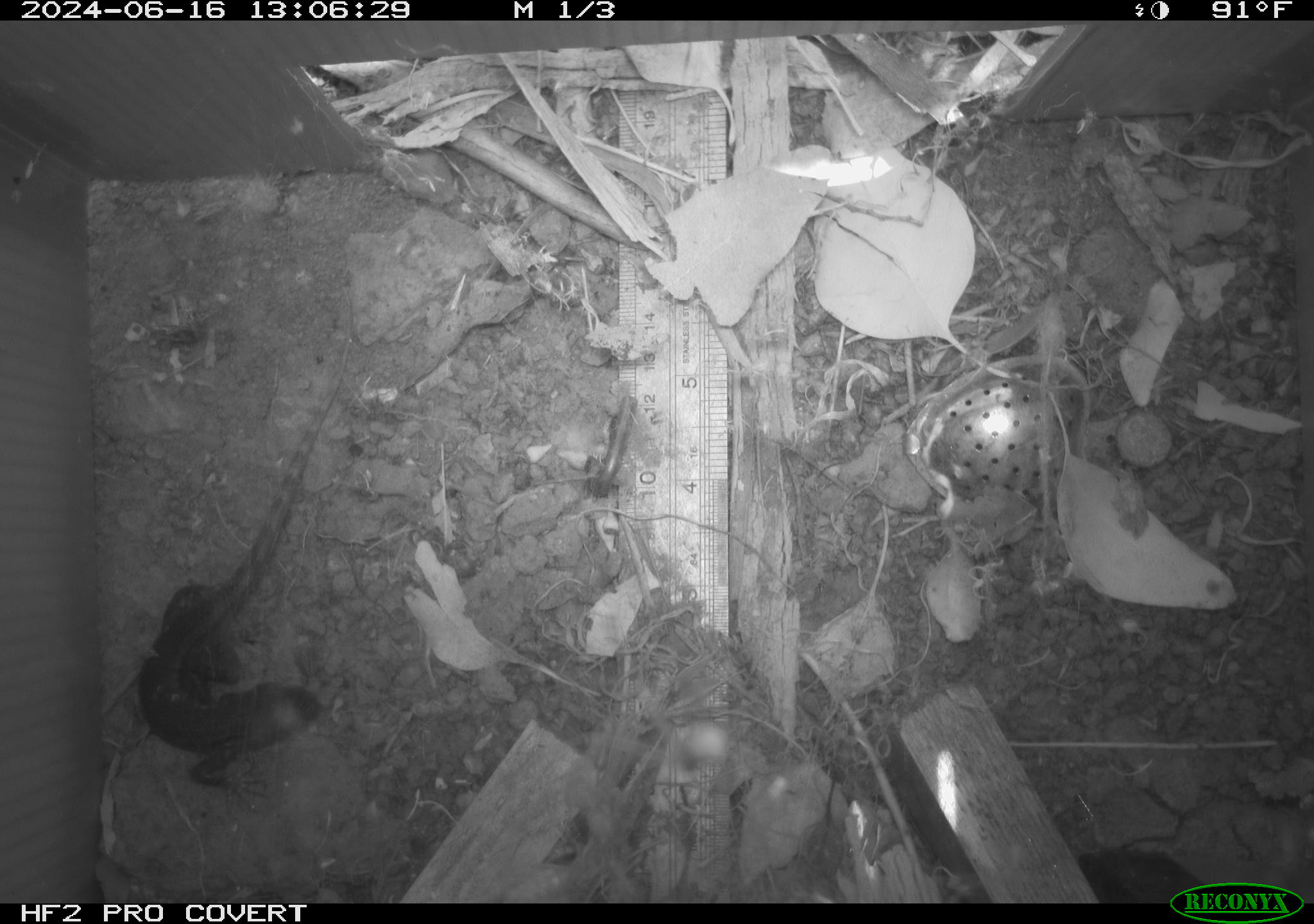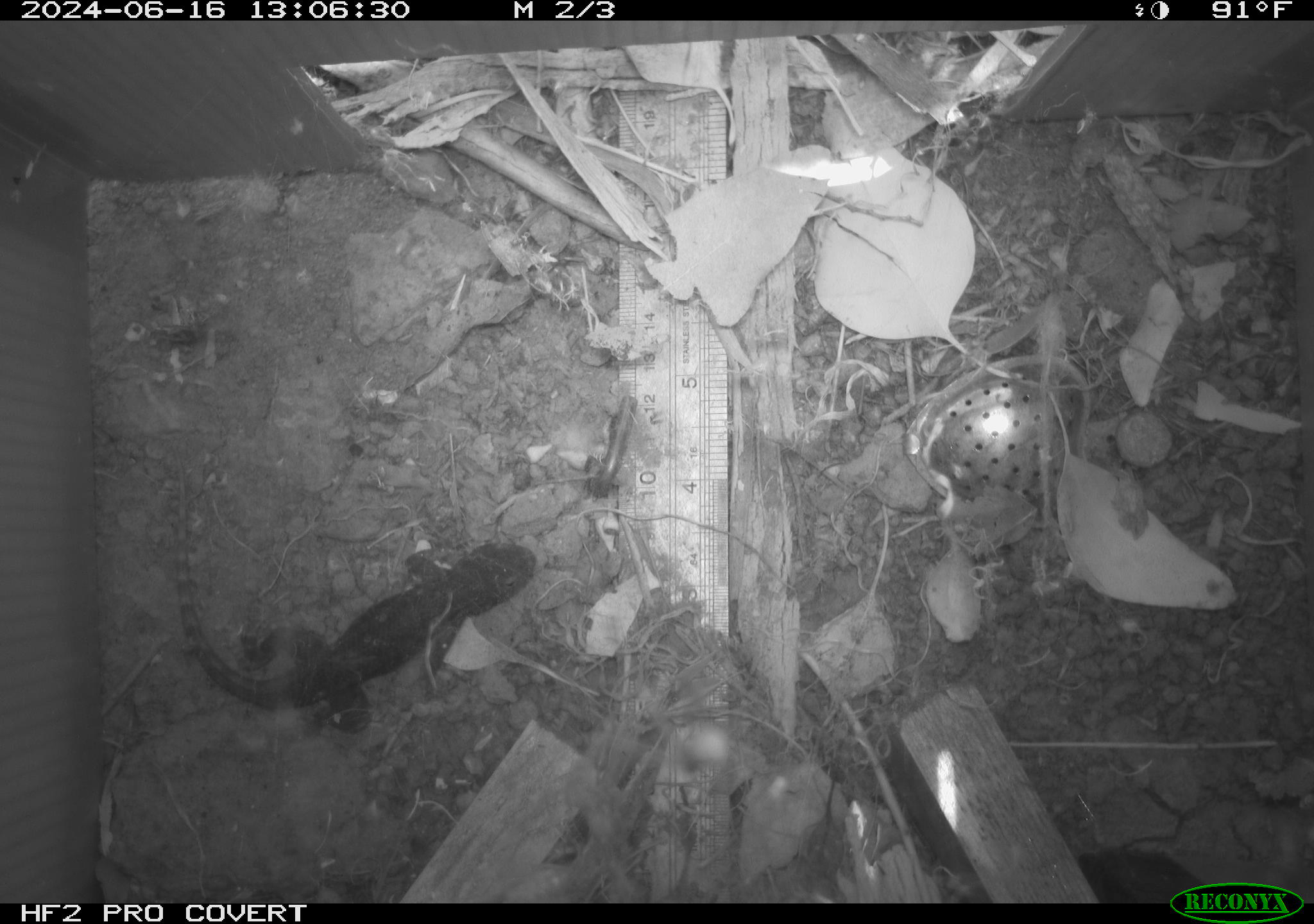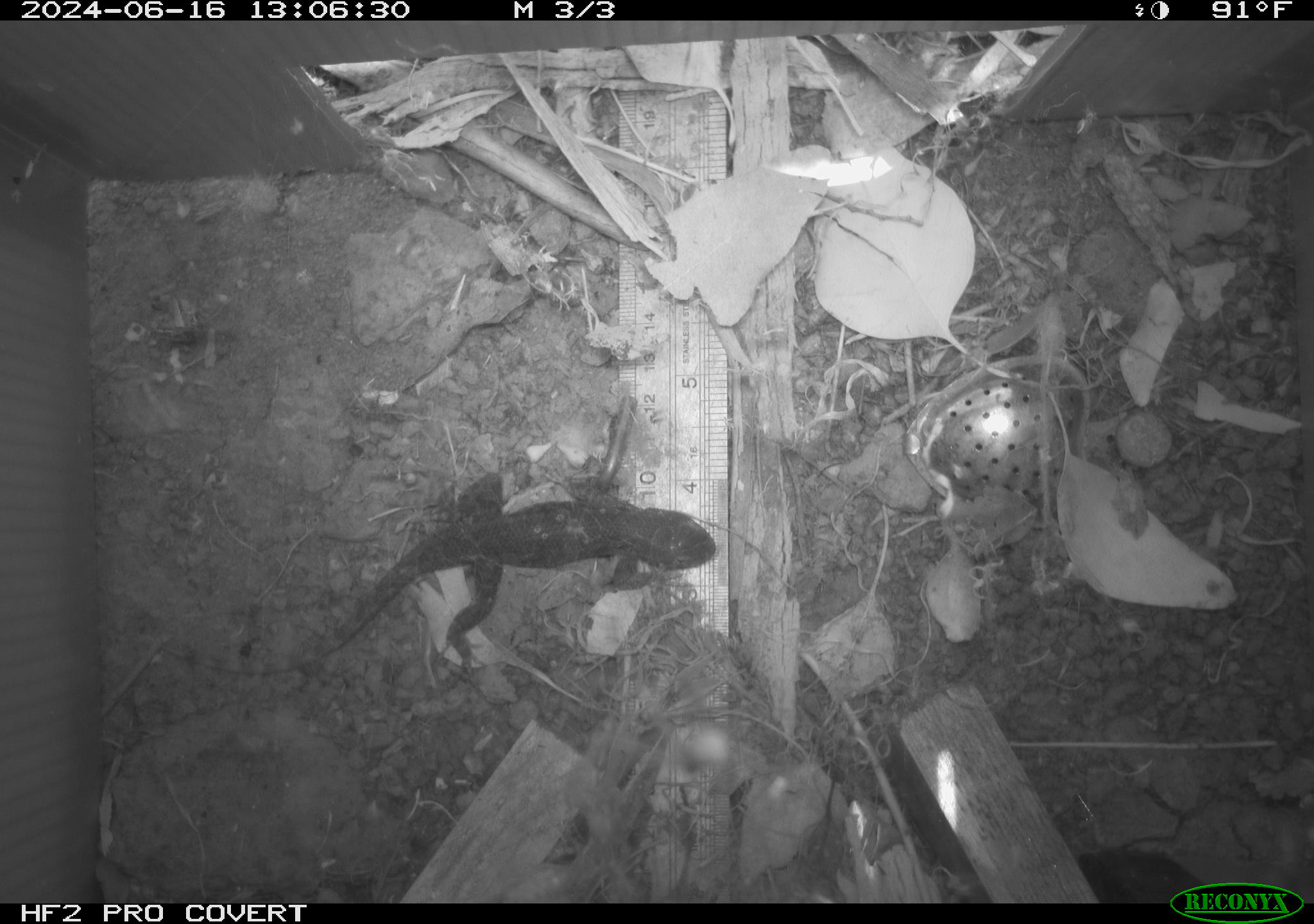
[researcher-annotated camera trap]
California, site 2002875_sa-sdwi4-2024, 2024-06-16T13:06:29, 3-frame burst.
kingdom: Animalia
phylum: Chordata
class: Reptilia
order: Squamata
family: Phrynosomatidae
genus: Sceloporus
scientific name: Sceloporus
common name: spiny lizards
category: sceloporus species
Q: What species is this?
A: Sceloporus species (spiny lizards) (Sceloporus).